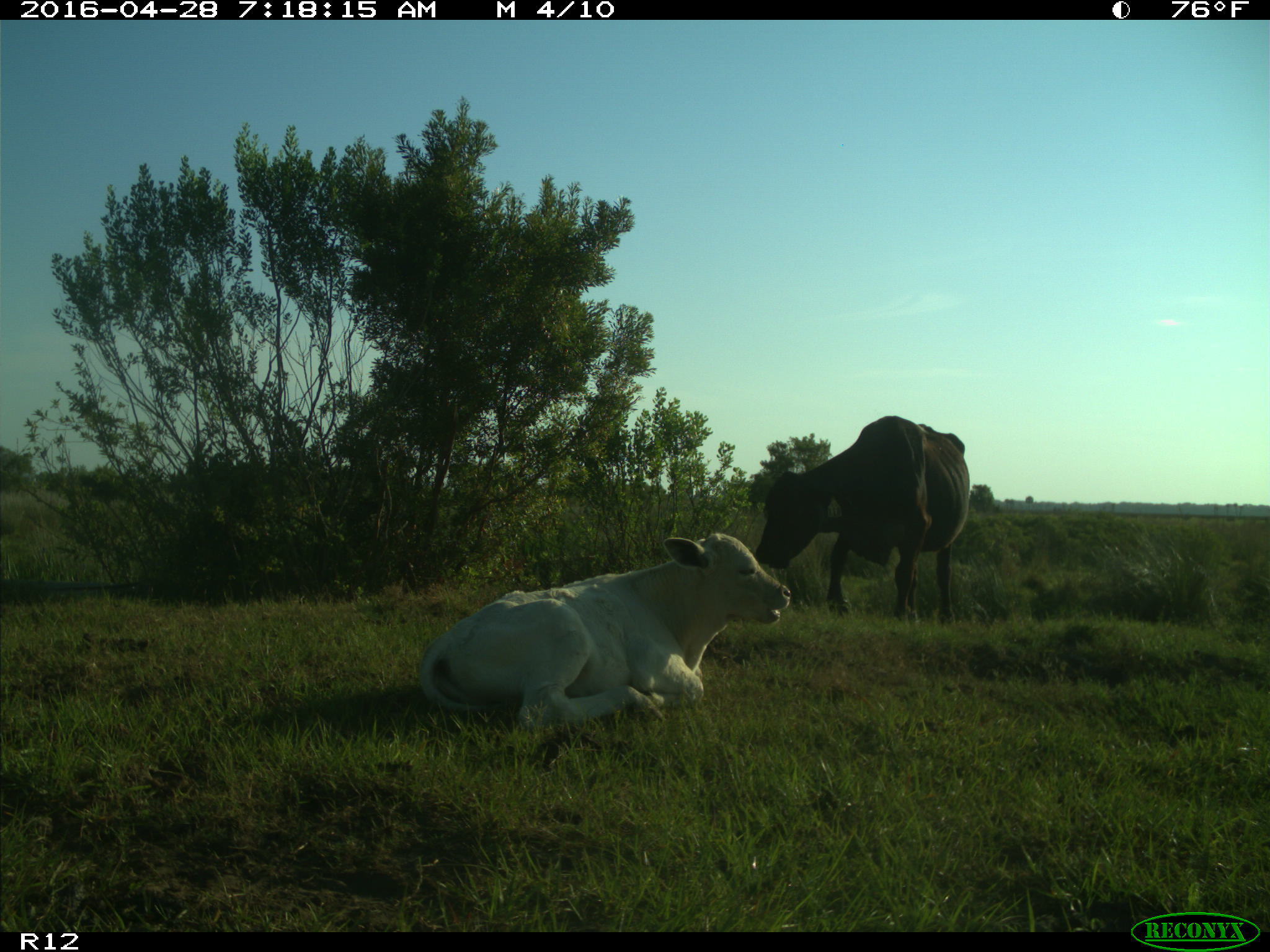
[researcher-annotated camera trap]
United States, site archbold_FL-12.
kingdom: Animalia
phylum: Chordata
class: Mammalia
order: Artiodactyla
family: Bovidae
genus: Bos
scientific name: Bos taurus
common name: domestic cow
Bos taurus (domestic cow).